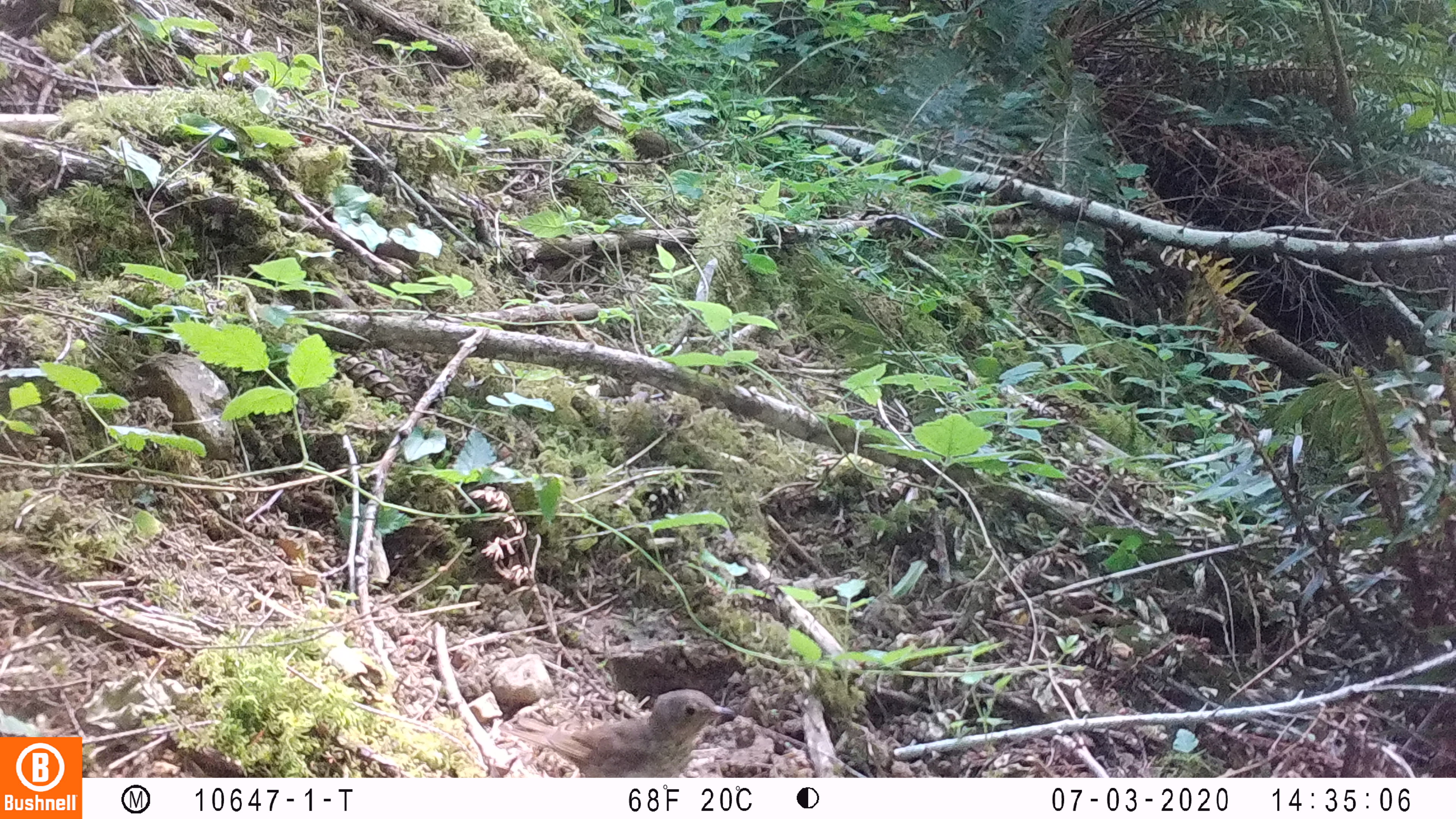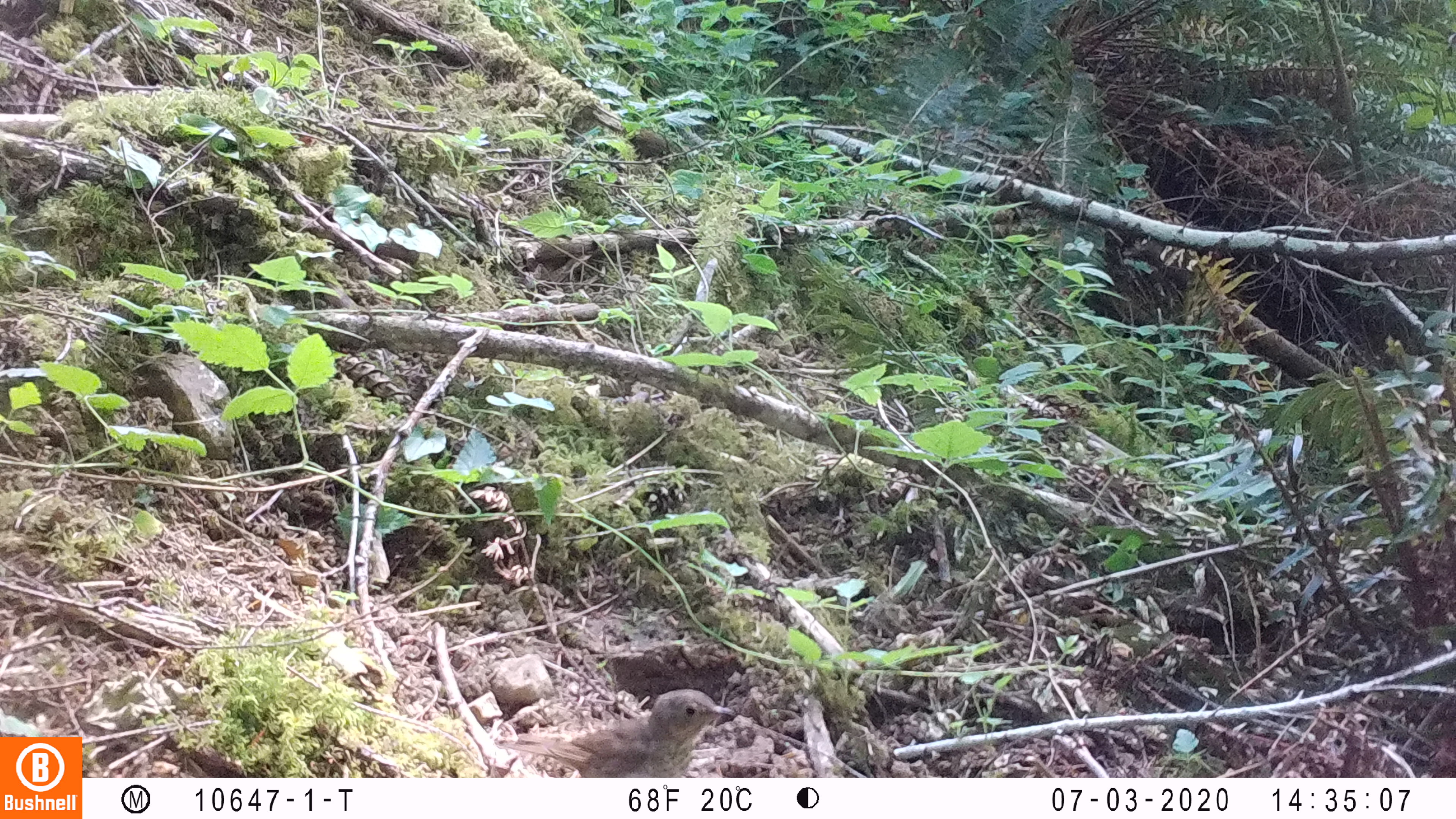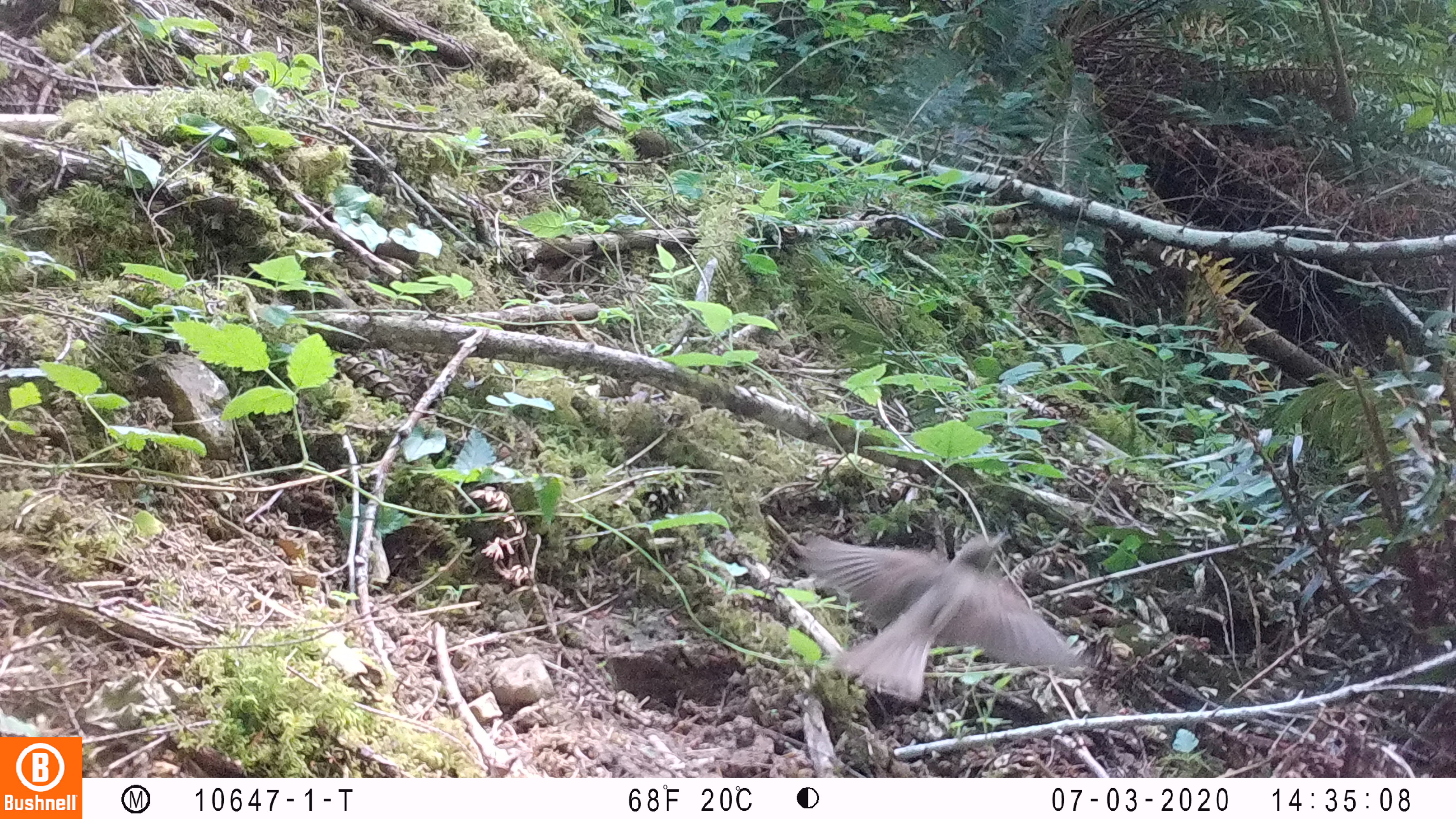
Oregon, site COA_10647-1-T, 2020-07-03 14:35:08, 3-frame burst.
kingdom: Animalia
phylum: Chordata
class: Aves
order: Passeriformes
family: Turdidae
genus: Catharus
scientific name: Catharus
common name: brown thrushes and nightingale-thrushes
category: catharus species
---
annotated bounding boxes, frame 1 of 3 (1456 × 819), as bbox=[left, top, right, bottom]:
catharus species: bbox=[496, 675, 750, 774]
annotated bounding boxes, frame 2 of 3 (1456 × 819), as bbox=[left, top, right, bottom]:
catharus species: bbox=[497, 681, 747, 775]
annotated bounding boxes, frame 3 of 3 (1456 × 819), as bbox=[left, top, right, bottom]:
catharus species: bbox=[780, 524, 1097, 717]